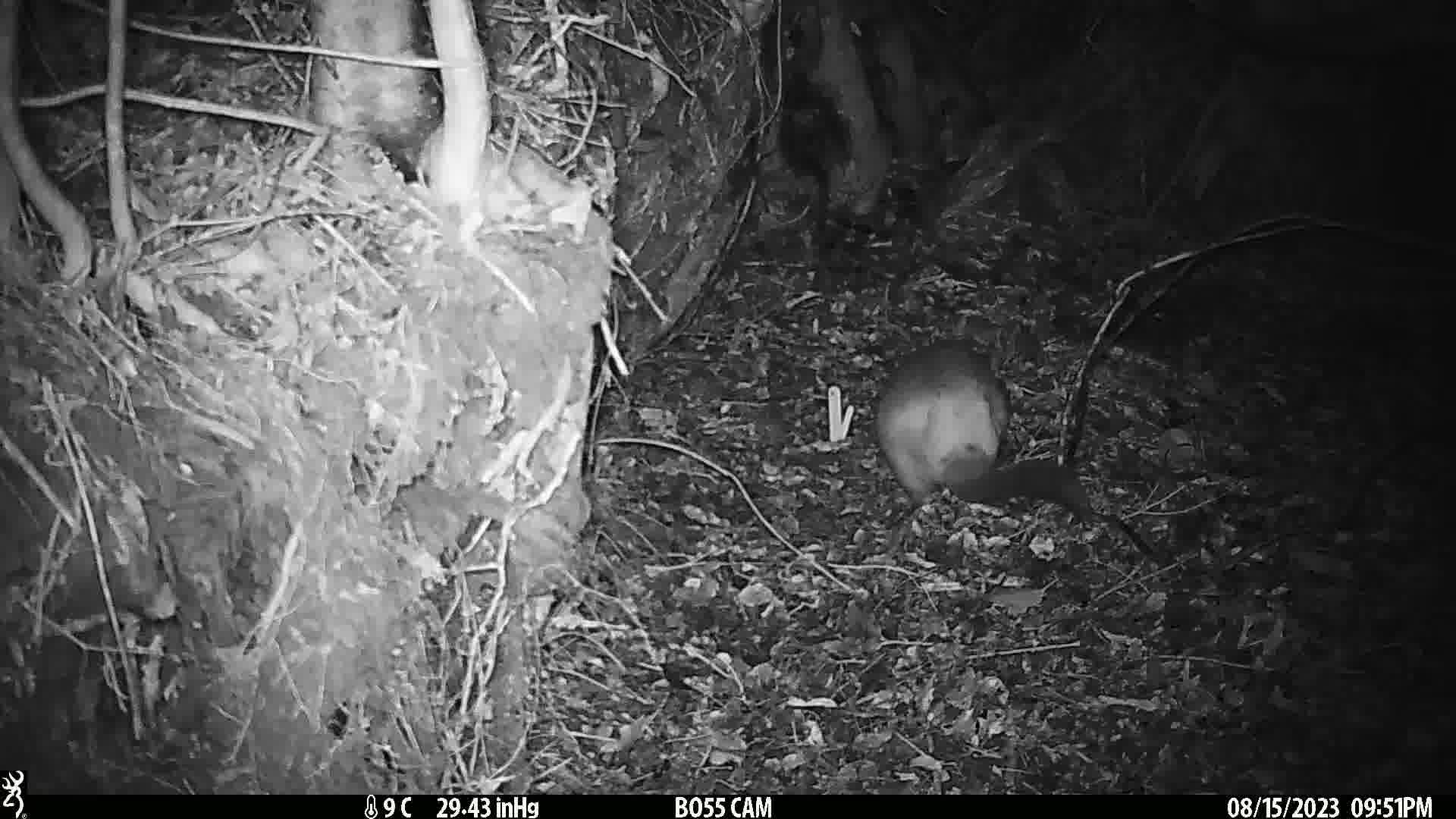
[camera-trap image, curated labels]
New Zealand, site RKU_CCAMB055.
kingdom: Animalia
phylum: Chordata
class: Mammalia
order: Diprotodontia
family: Phalangeridae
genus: Trichosurus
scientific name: Trichosurus vulpecula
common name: common brushtail possum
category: possum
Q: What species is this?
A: Possum (common brushtail possum) (Trichosurus vulpecula).